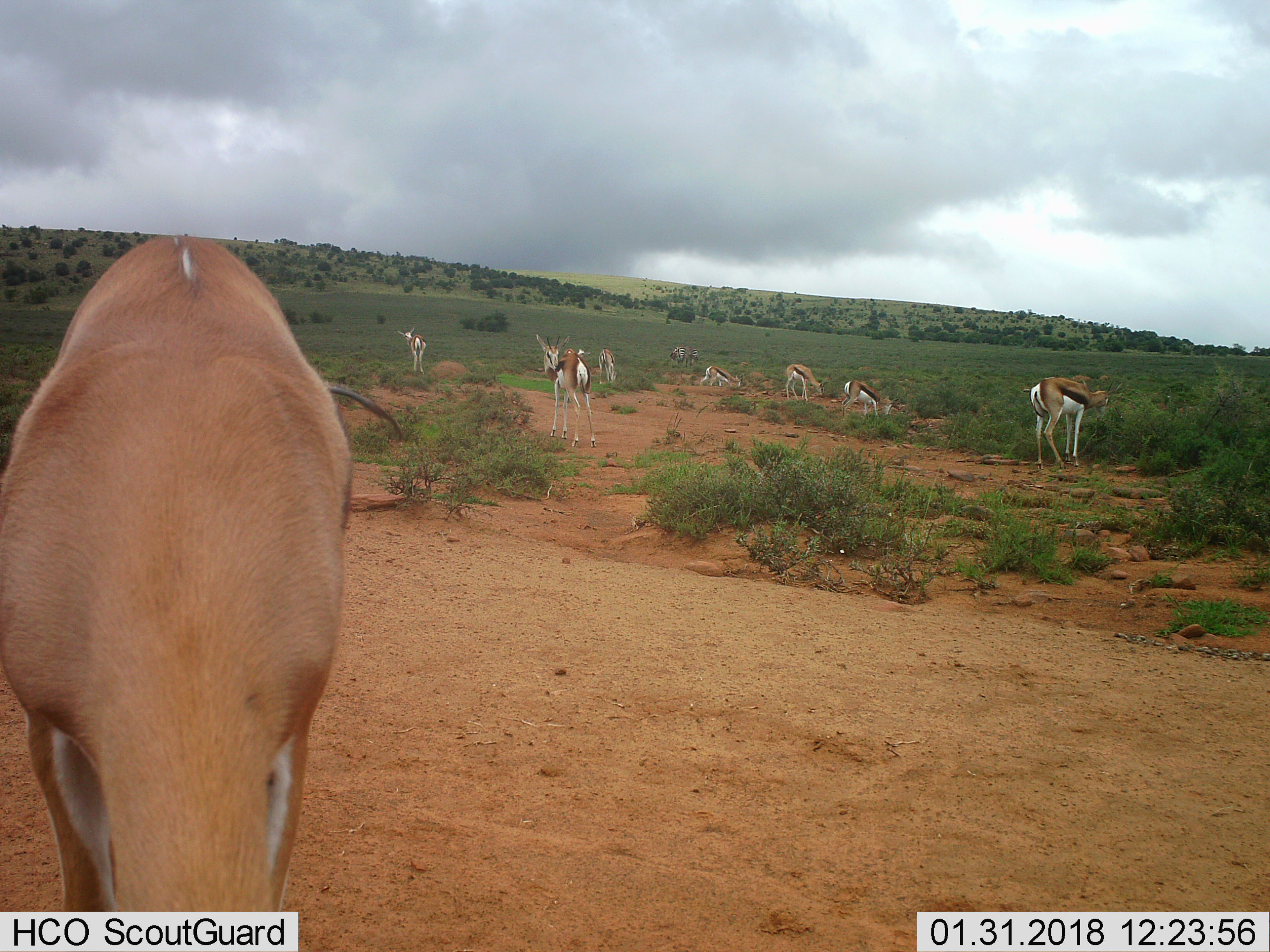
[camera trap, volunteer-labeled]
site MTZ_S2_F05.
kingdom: Animalia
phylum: Chordata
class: Mammalia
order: Artiodactyla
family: Bovidae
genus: Antidorcas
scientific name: Antidorcas marsupialis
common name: springbok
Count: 9.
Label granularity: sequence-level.